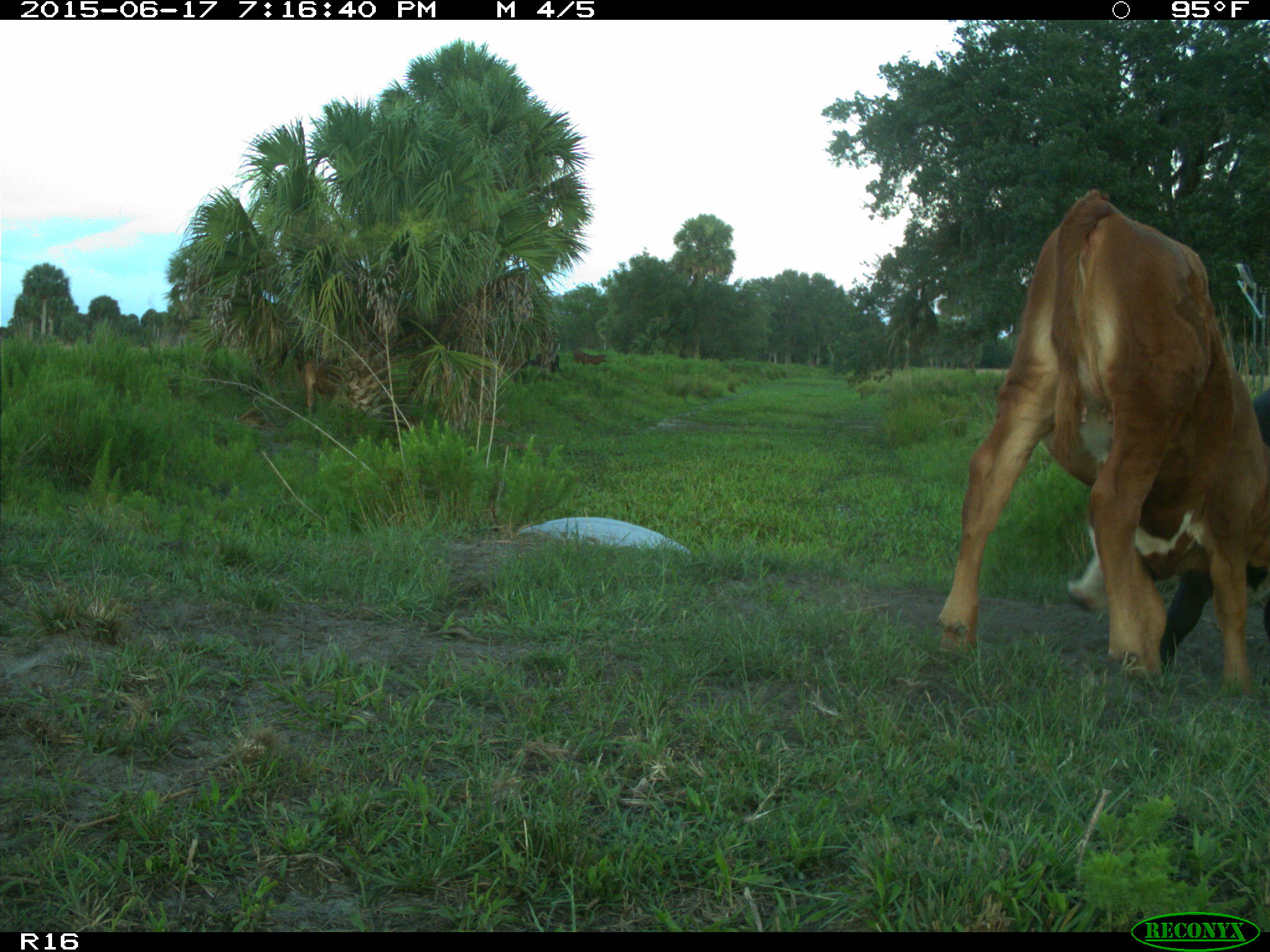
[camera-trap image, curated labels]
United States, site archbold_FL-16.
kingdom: Animalia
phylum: Chordata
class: Mammalia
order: Artiodactyla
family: Bovidae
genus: Bos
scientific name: Bos taurus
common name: domestic cow